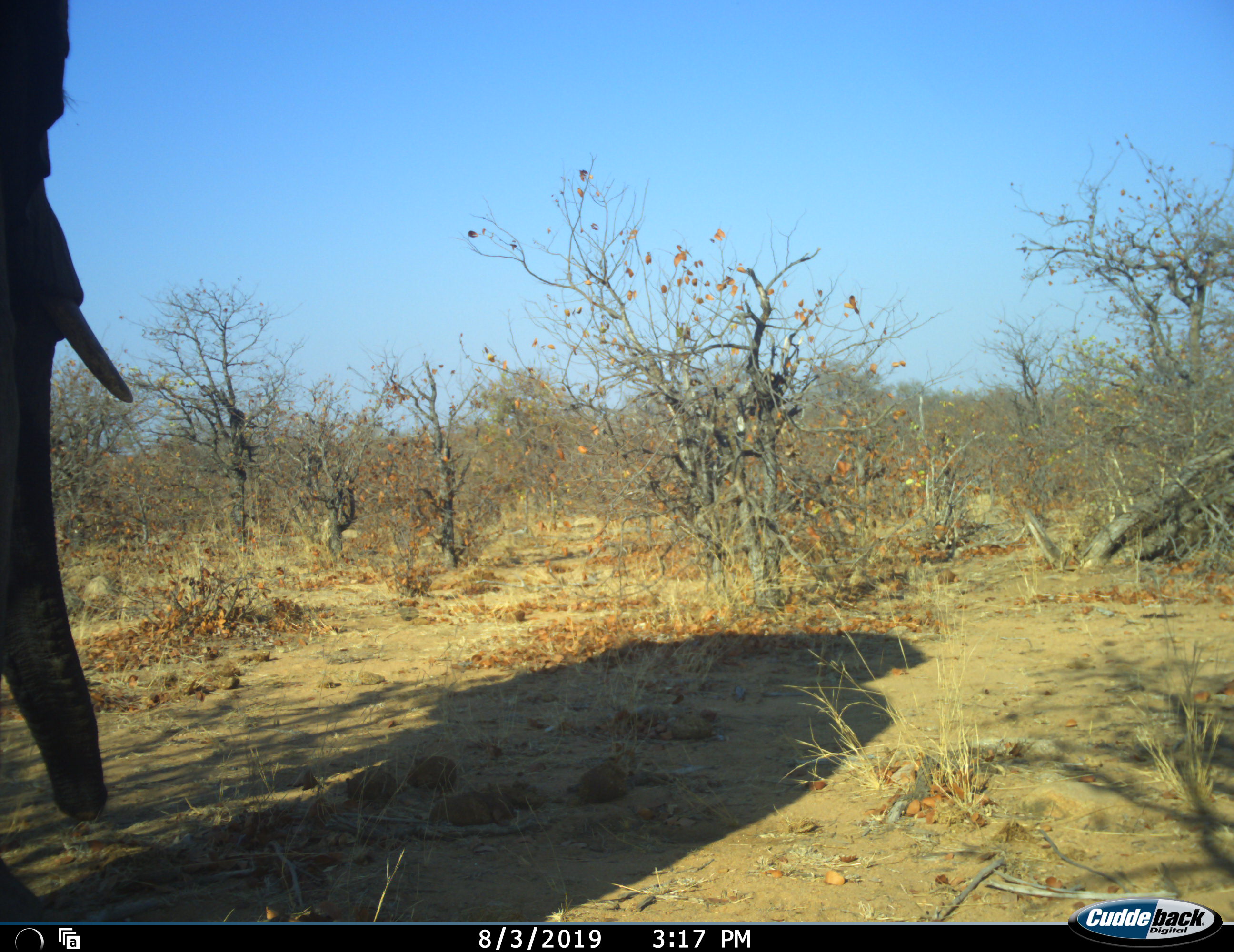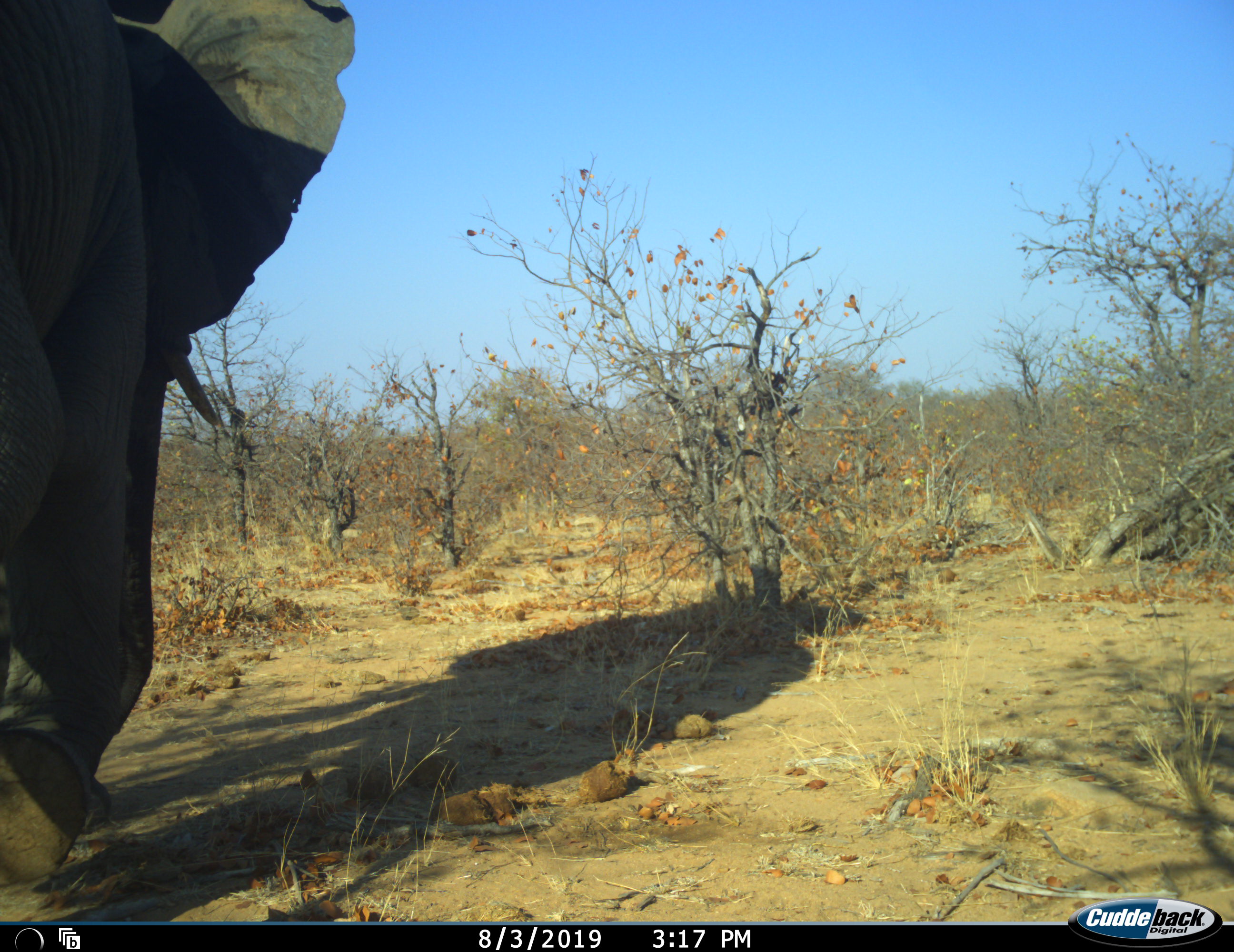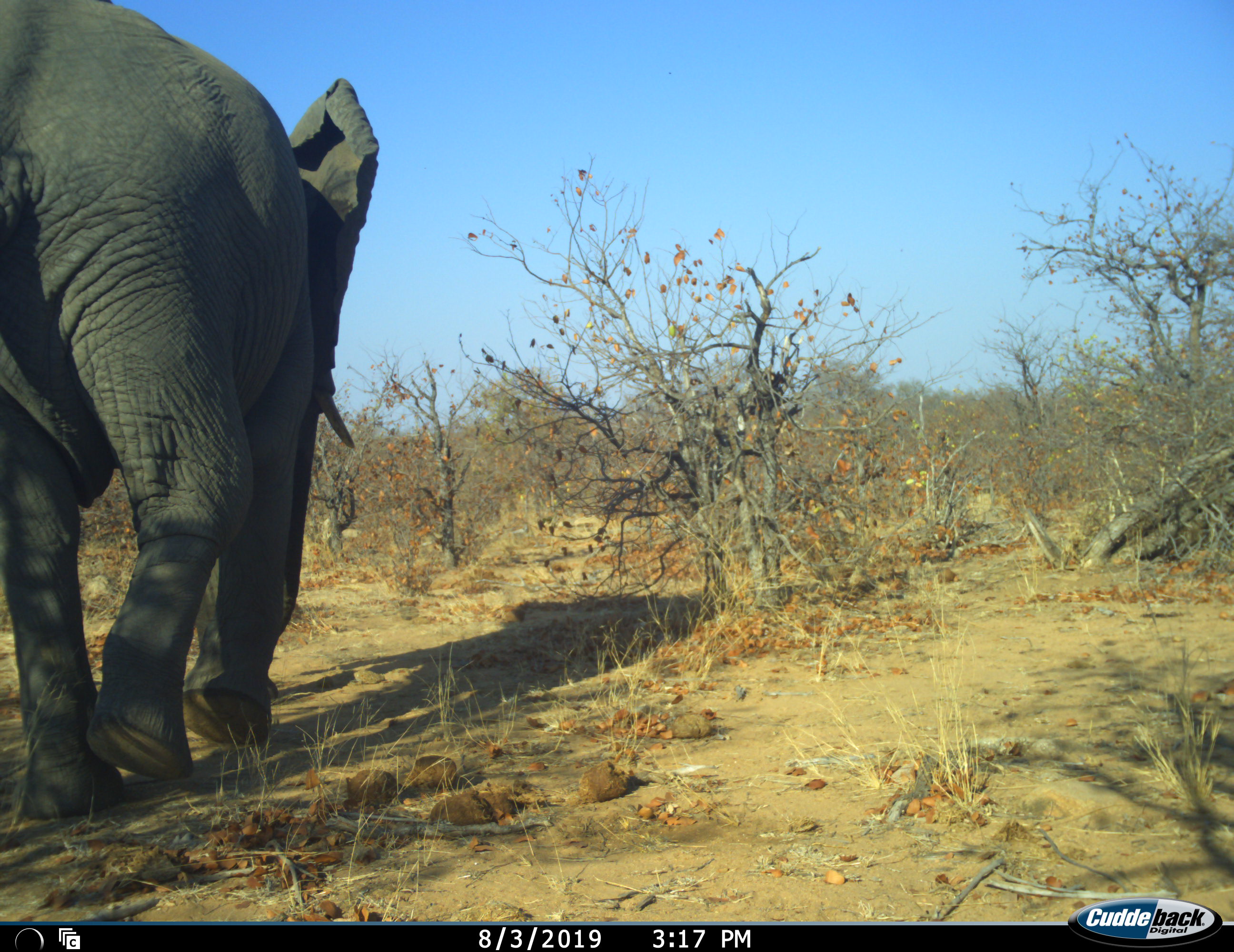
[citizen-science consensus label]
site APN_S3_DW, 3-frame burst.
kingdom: Animalia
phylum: Chordata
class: Mammalia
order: Proboscidea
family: Elephantidae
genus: Loxodonta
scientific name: Loxodonta africana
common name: african bush elephant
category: elephant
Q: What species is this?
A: Elephant (african bush elephant) (Loxodonta africana).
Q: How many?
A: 1.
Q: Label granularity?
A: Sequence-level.